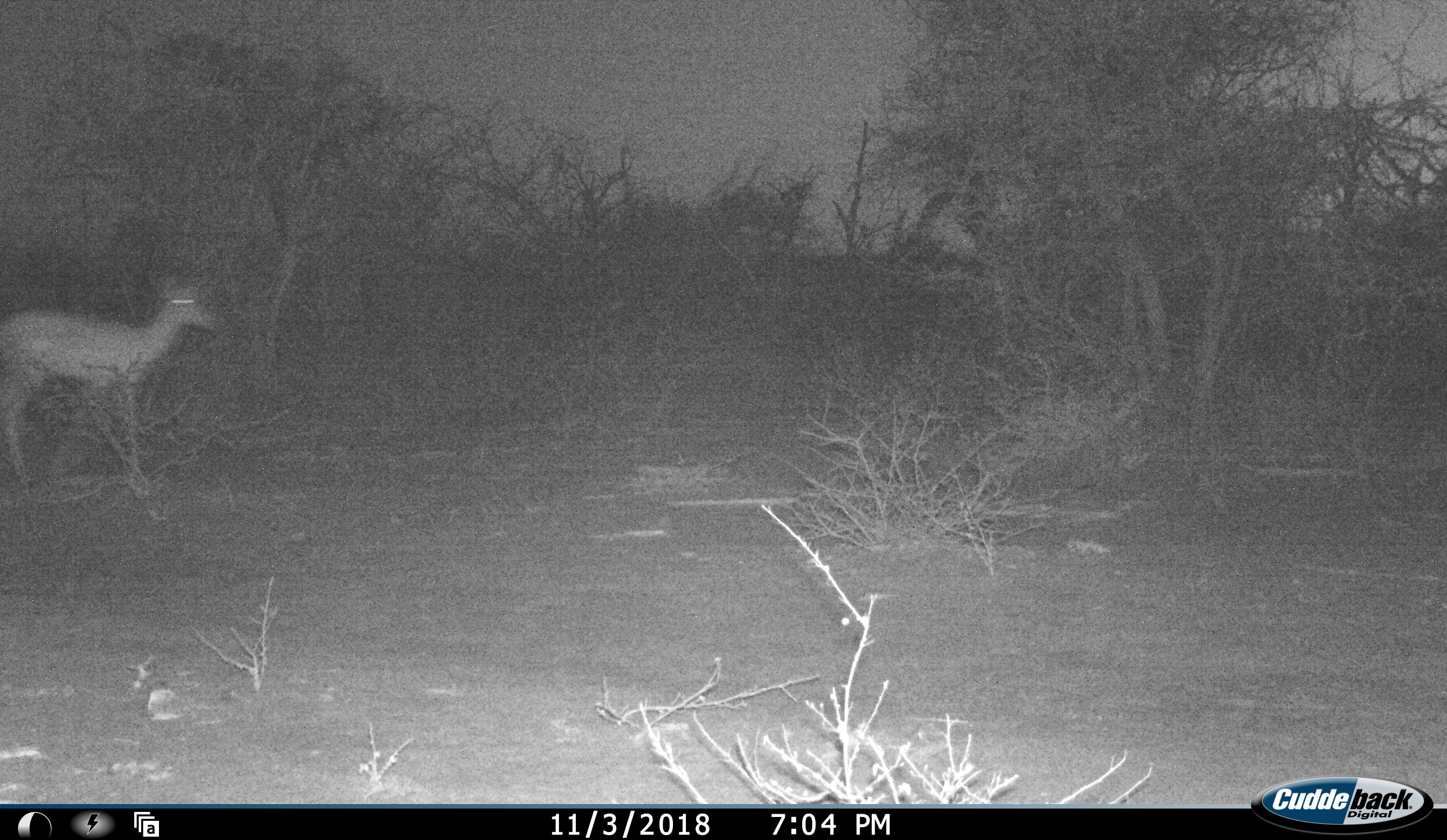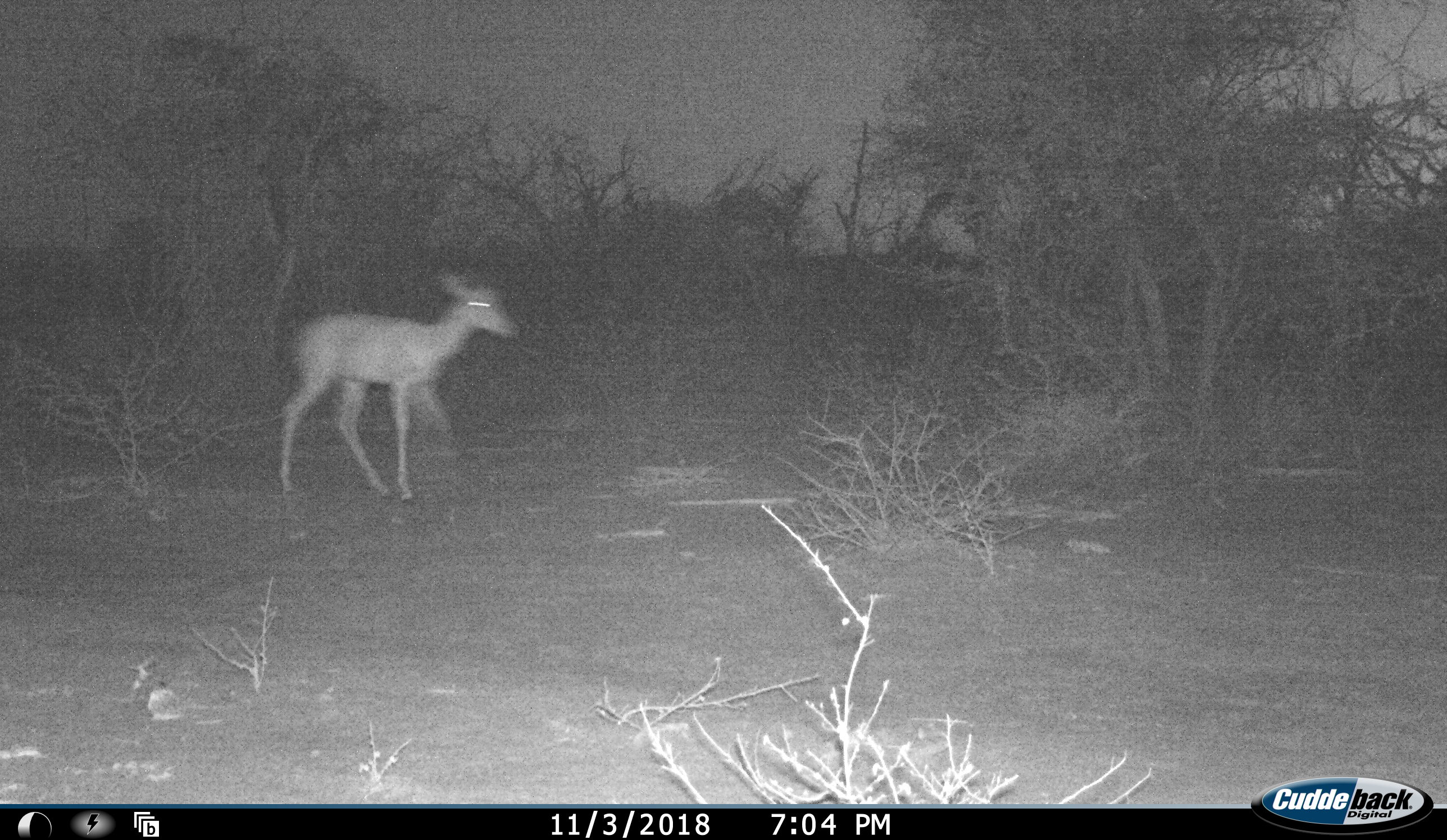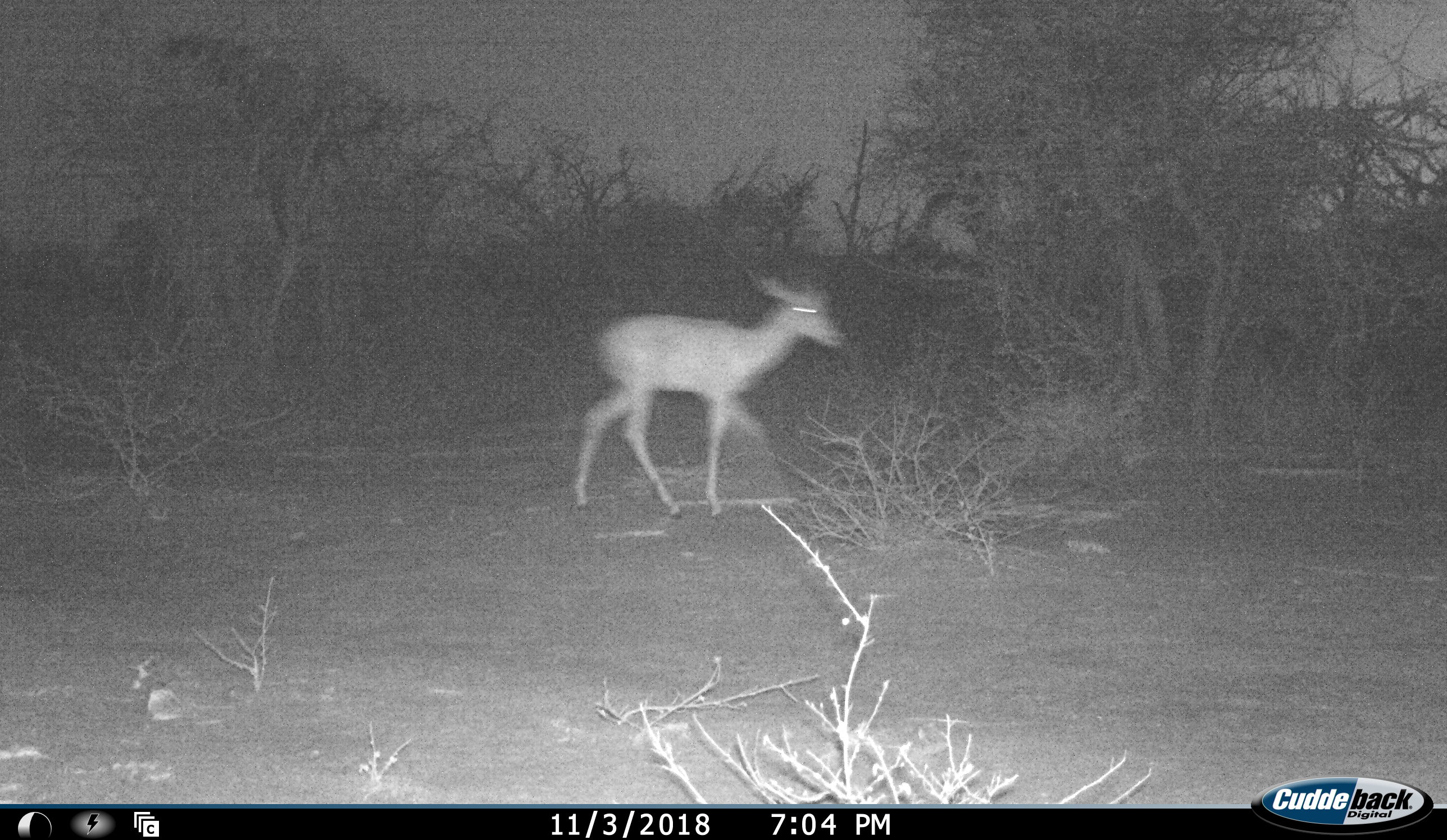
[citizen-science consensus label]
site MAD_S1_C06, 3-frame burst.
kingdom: Animalia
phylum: Chordata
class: Mammalia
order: Artiodactyla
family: Bovidae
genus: Aepyceros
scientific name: Aepyceros melampus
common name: impala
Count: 1.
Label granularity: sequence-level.